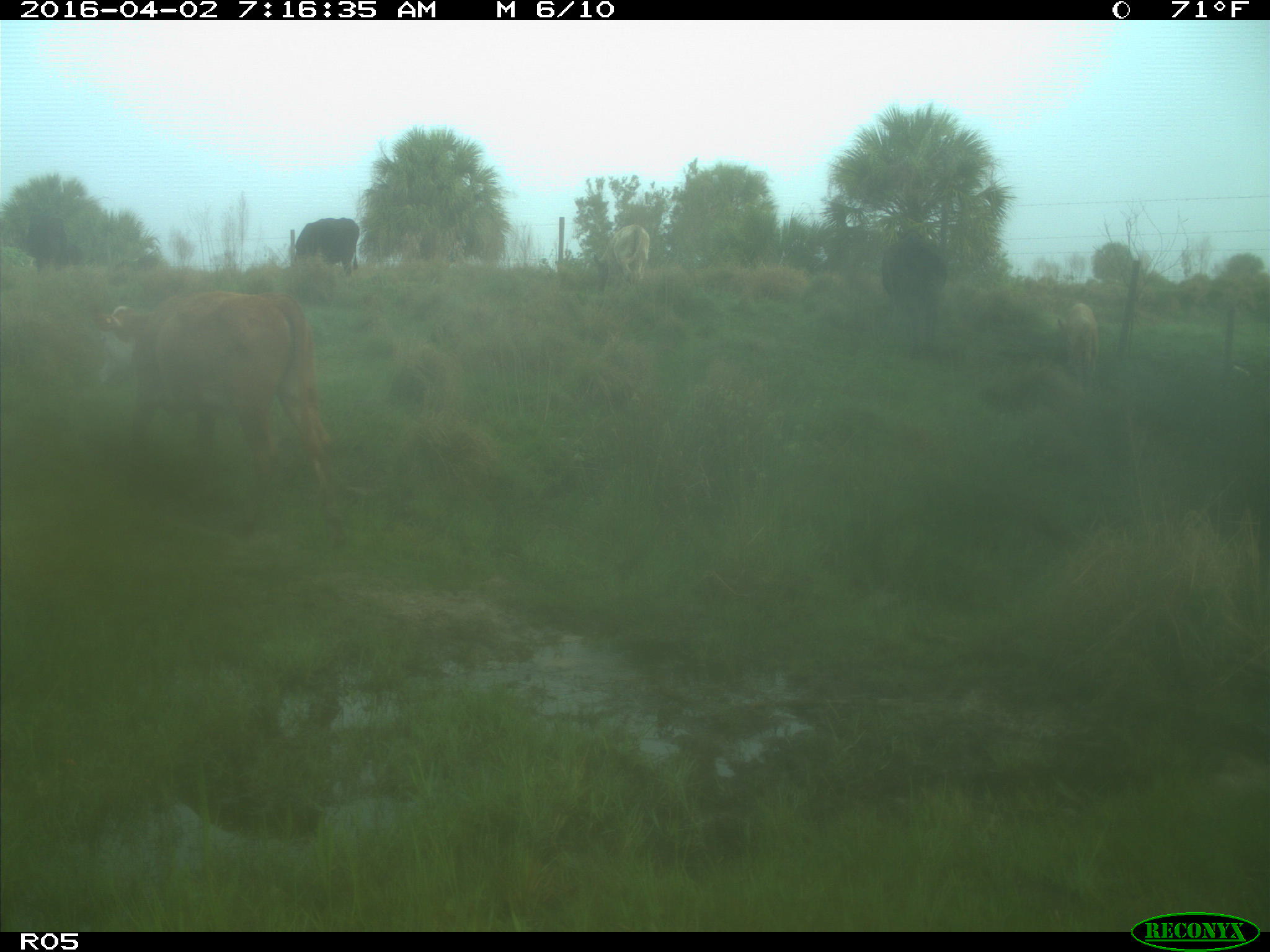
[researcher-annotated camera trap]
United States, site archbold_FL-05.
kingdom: Animalia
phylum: Chordata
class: Mammalia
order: Artiodactyla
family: Bovidae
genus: Bos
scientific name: Bos taurus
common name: domestic cow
Bos taurus (domestic cow).